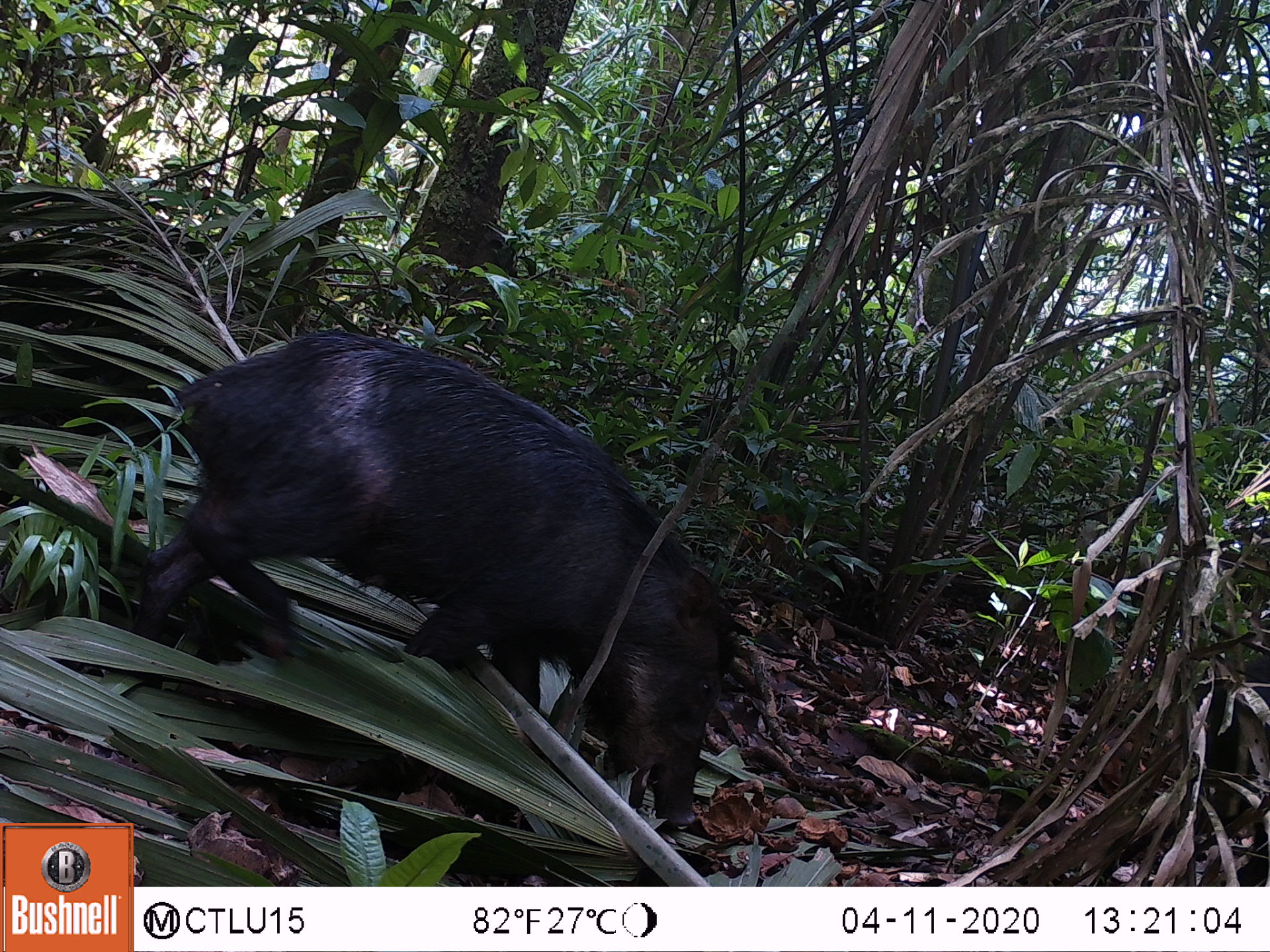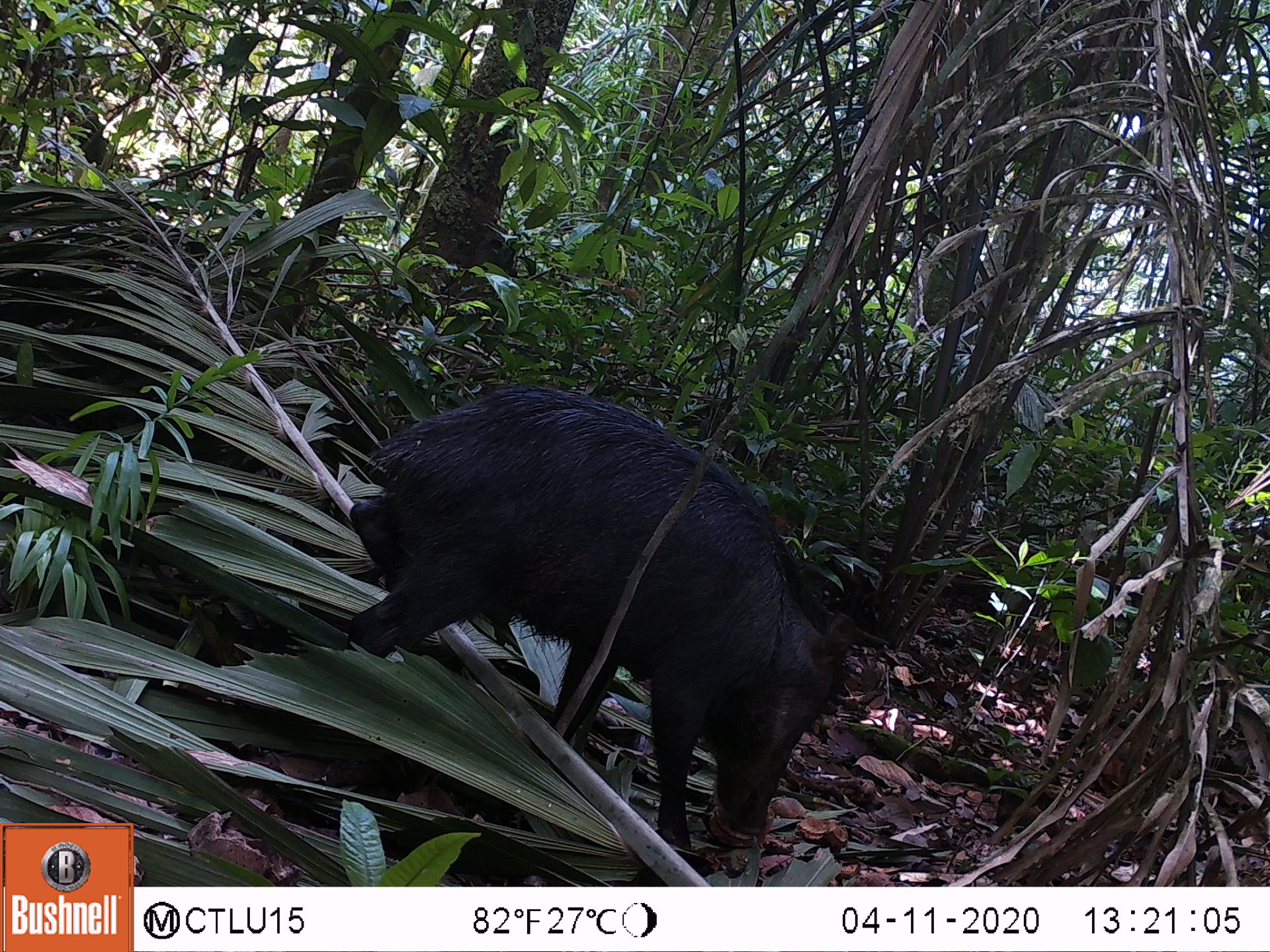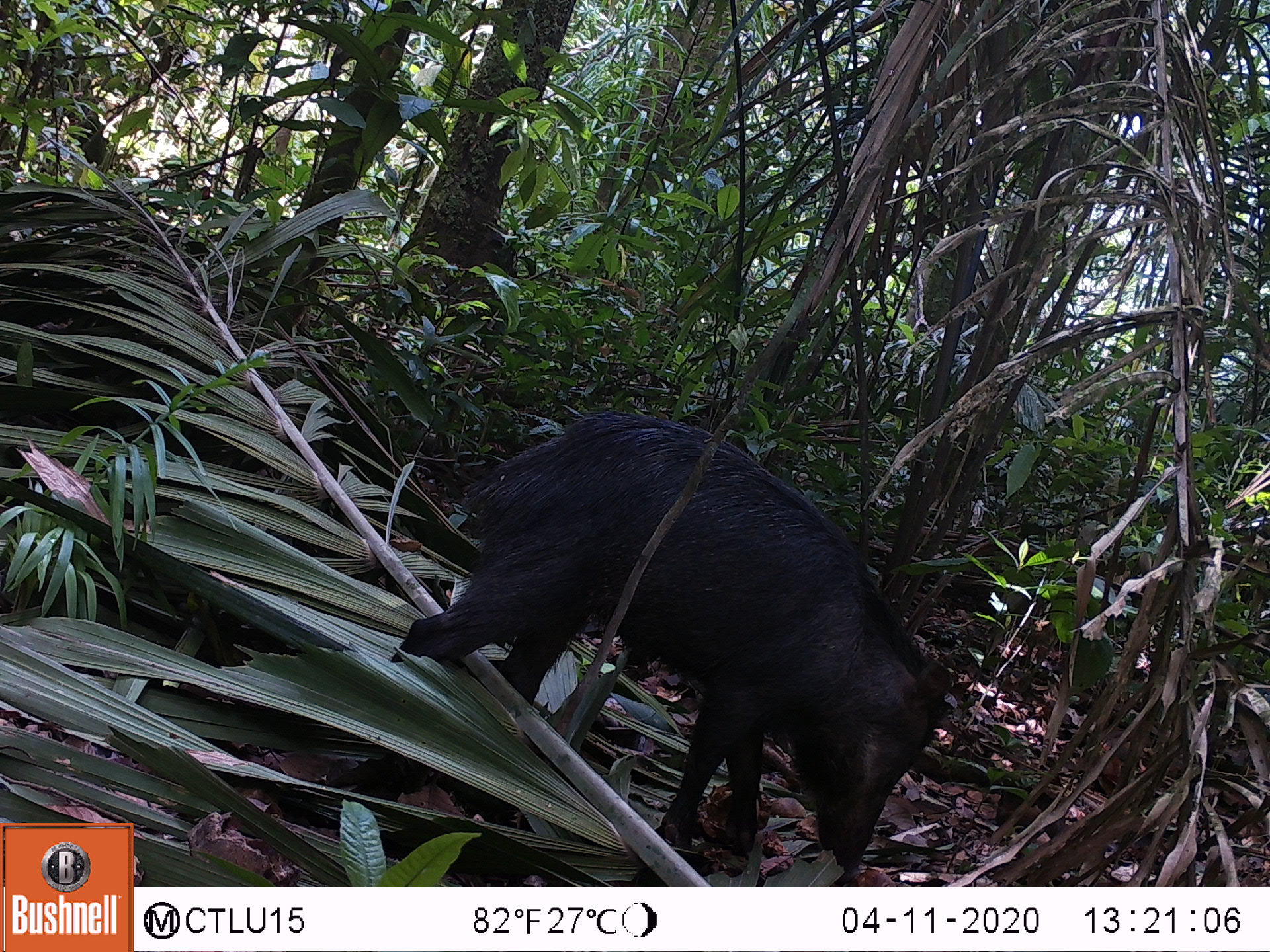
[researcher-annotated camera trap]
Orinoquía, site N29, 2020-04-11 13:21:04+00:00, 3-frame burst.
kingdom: Animalia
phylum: Chordata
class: Mammalia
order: Artiodactyla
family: Tayassuidae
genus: Tayassu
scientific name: Tayassu pecari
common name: white-lipped peccary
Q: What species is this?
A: White-lipped peccary (Tayassu pecari).